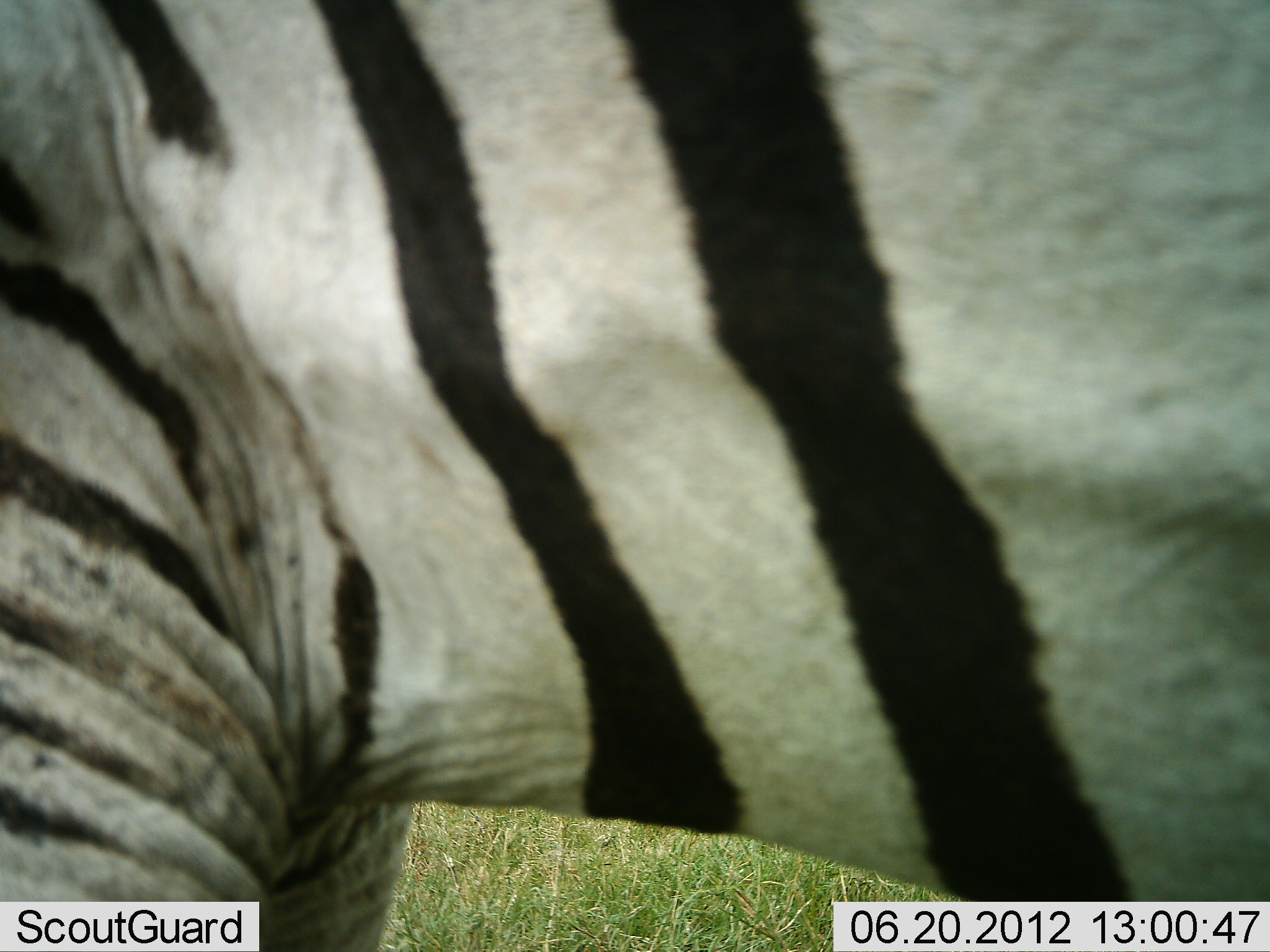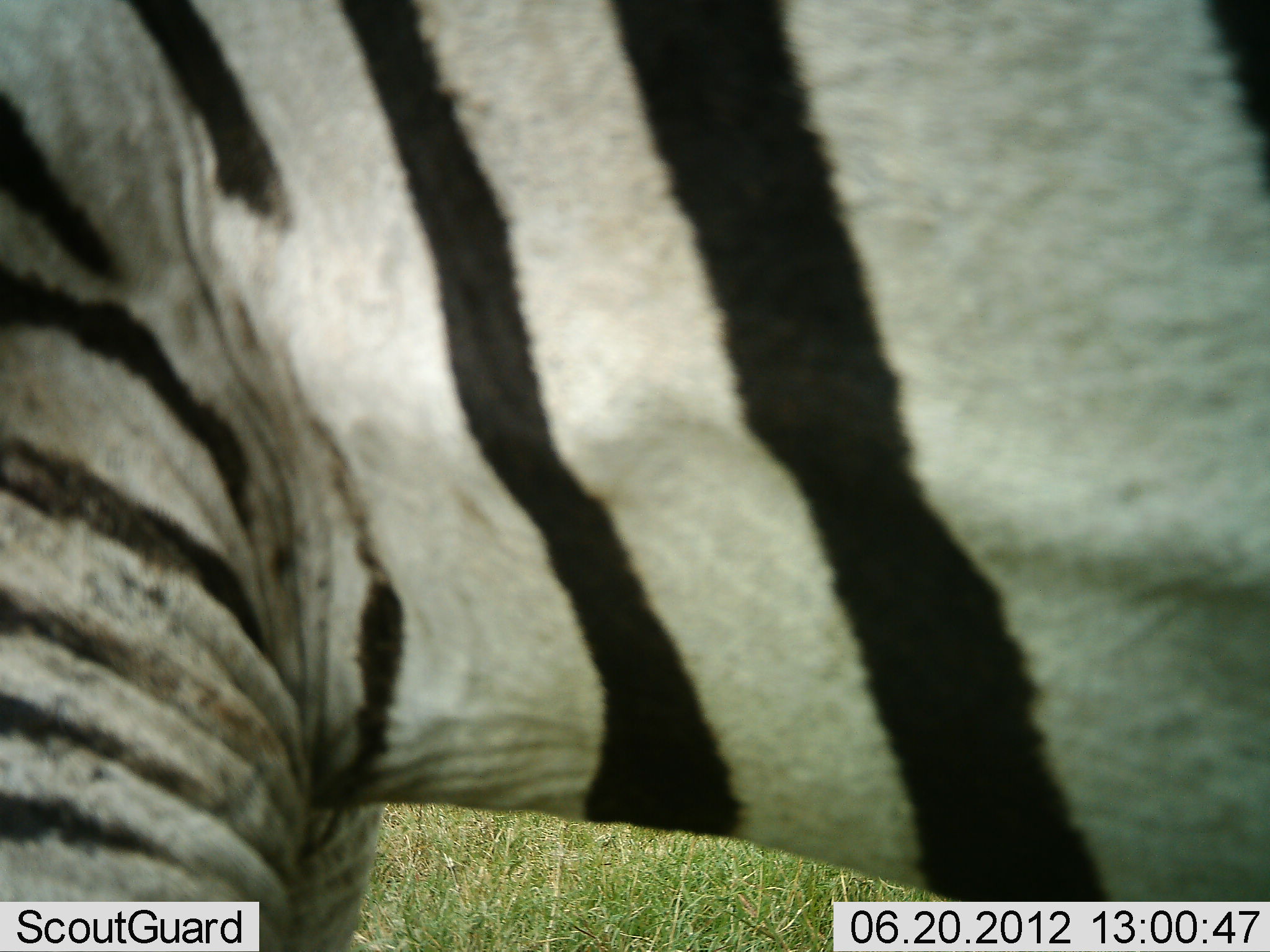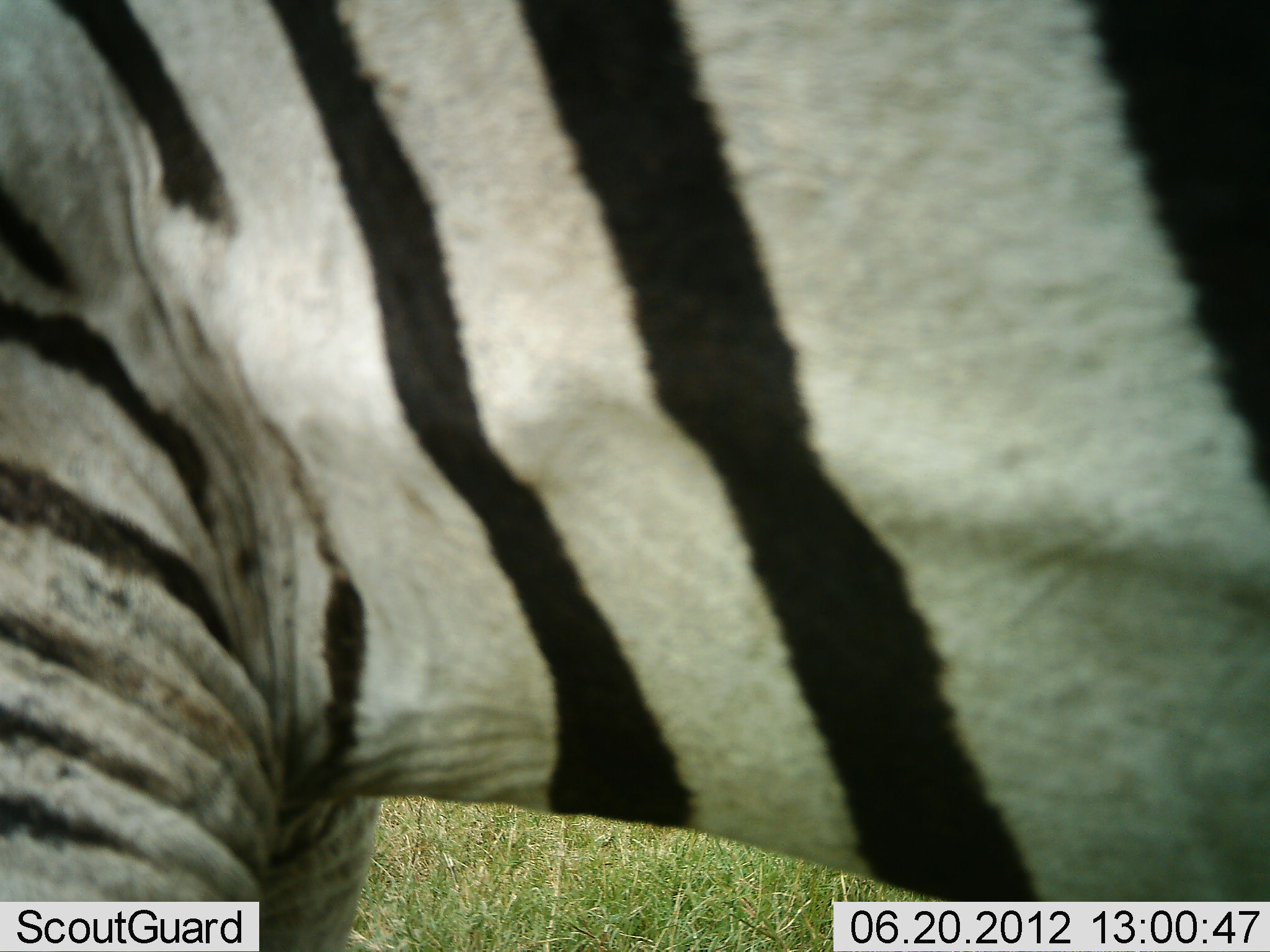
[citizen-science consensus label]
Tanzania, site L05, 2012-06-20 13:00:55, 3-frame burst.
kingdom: Animalia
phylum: Chordata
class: Mammalia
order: Perissodactyla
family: Equidae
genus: Equus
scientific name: Equus quagga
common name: plains zebra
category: zebra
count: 1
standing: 100%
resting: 0%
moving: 0%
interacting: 0%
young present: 0%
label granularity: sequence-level